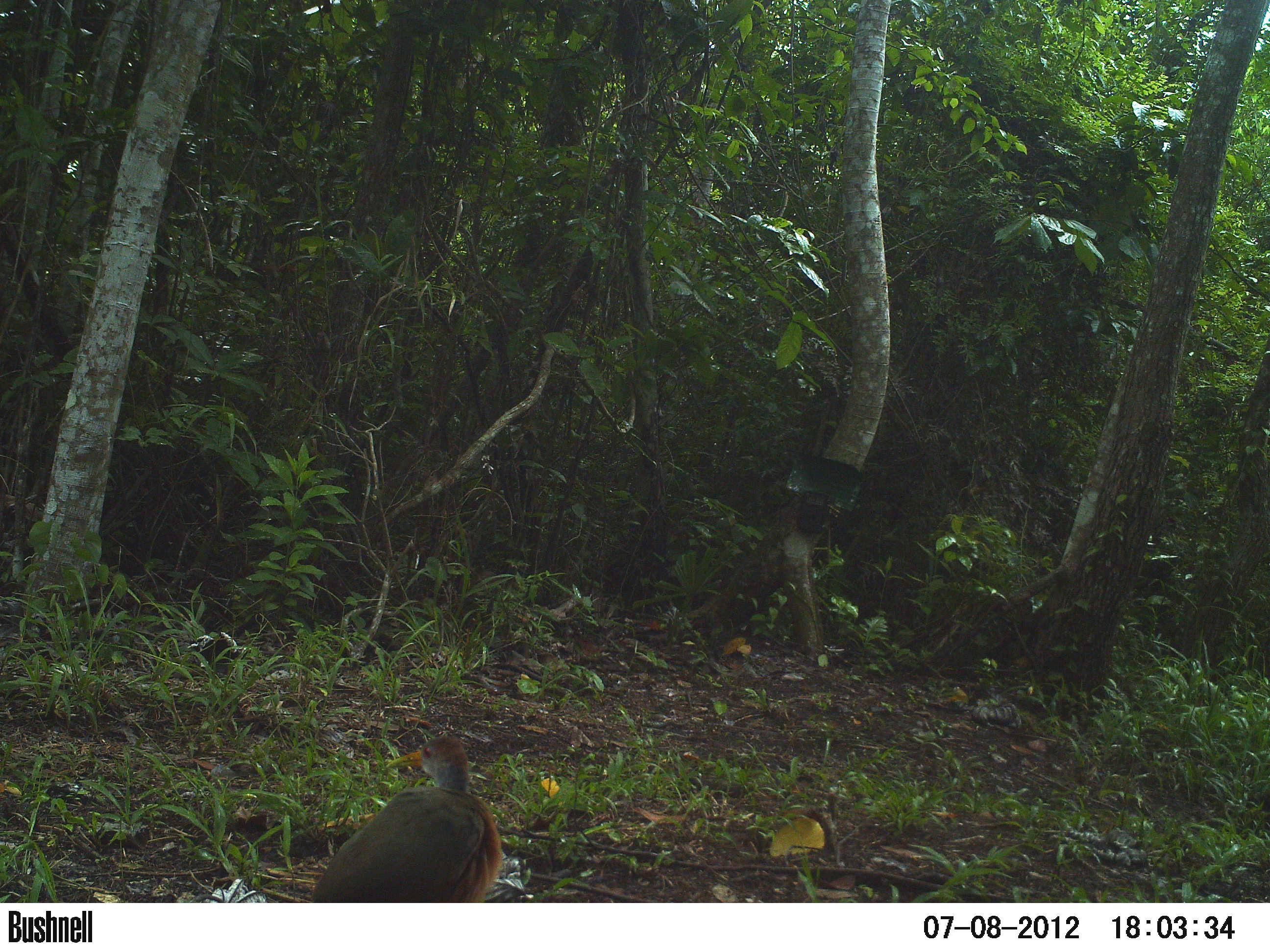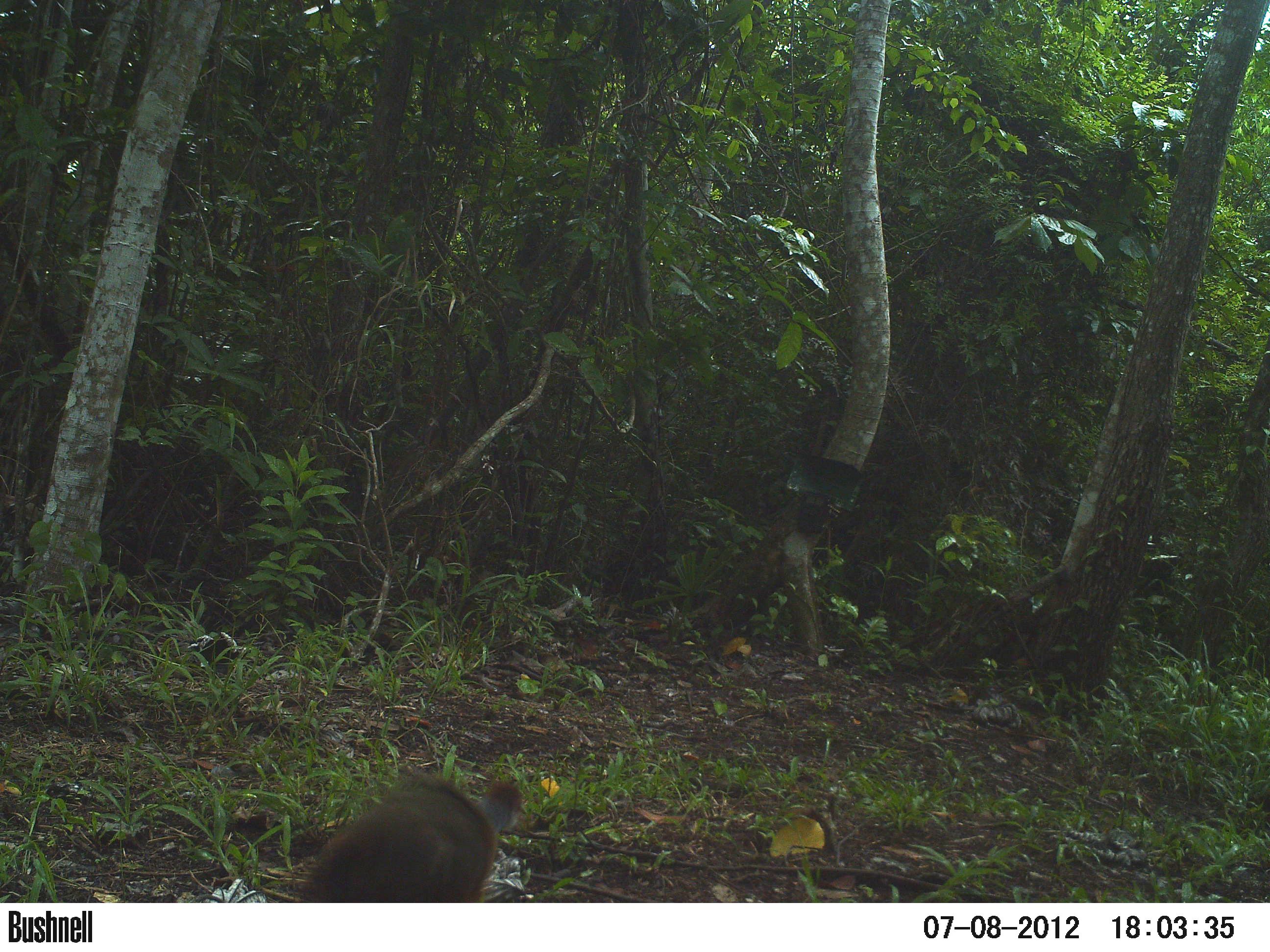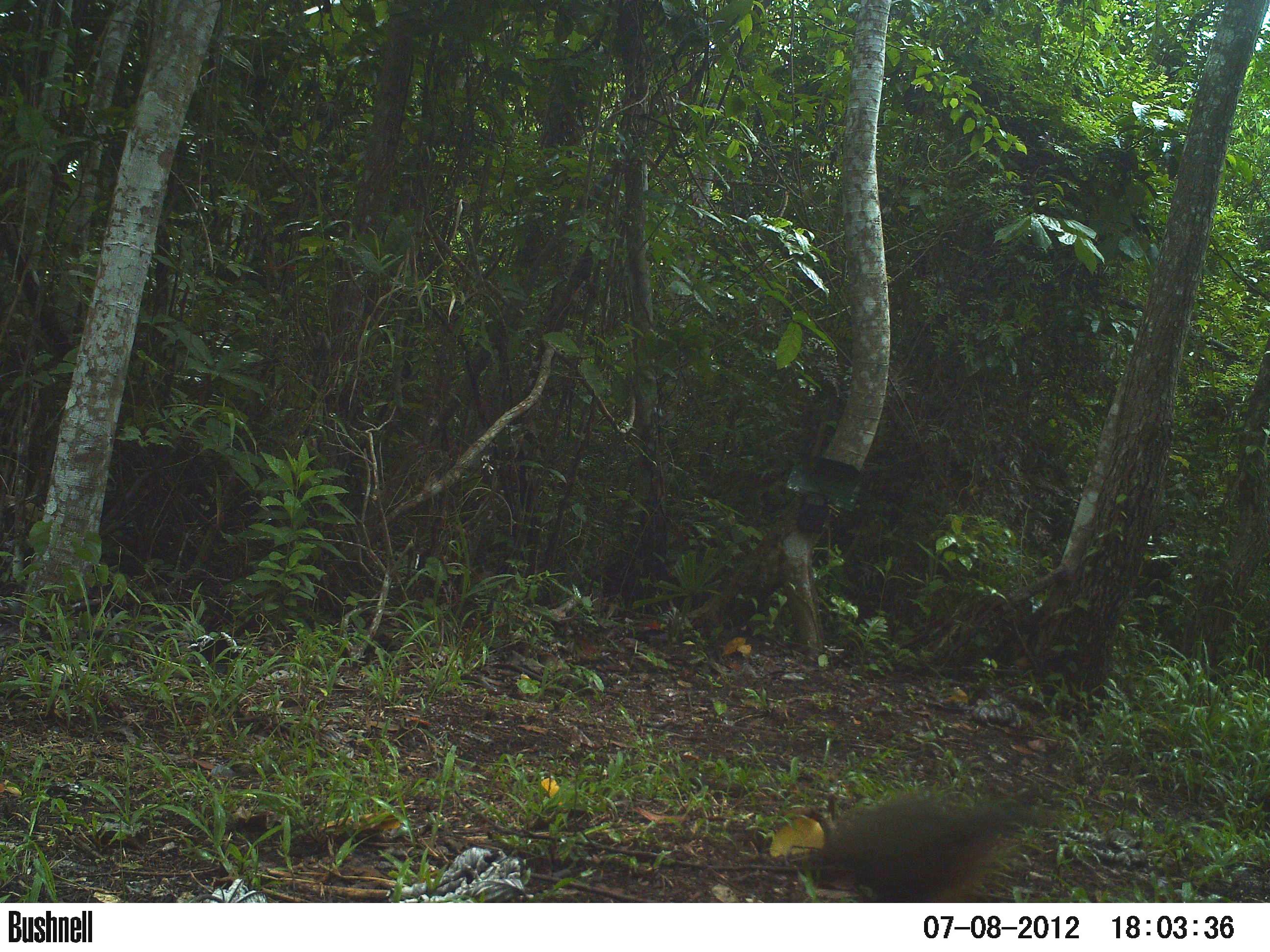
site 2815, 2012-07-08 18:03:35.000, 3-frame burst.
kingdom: Animalia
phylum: Chordata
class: Aves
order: Gruiformes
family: Rallidae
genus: Aramides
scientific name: Aramides cajaneus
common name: gray-cowled wood-rail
Aramides cajaneus (gray-cowled wood-rail), count 1, age adult.